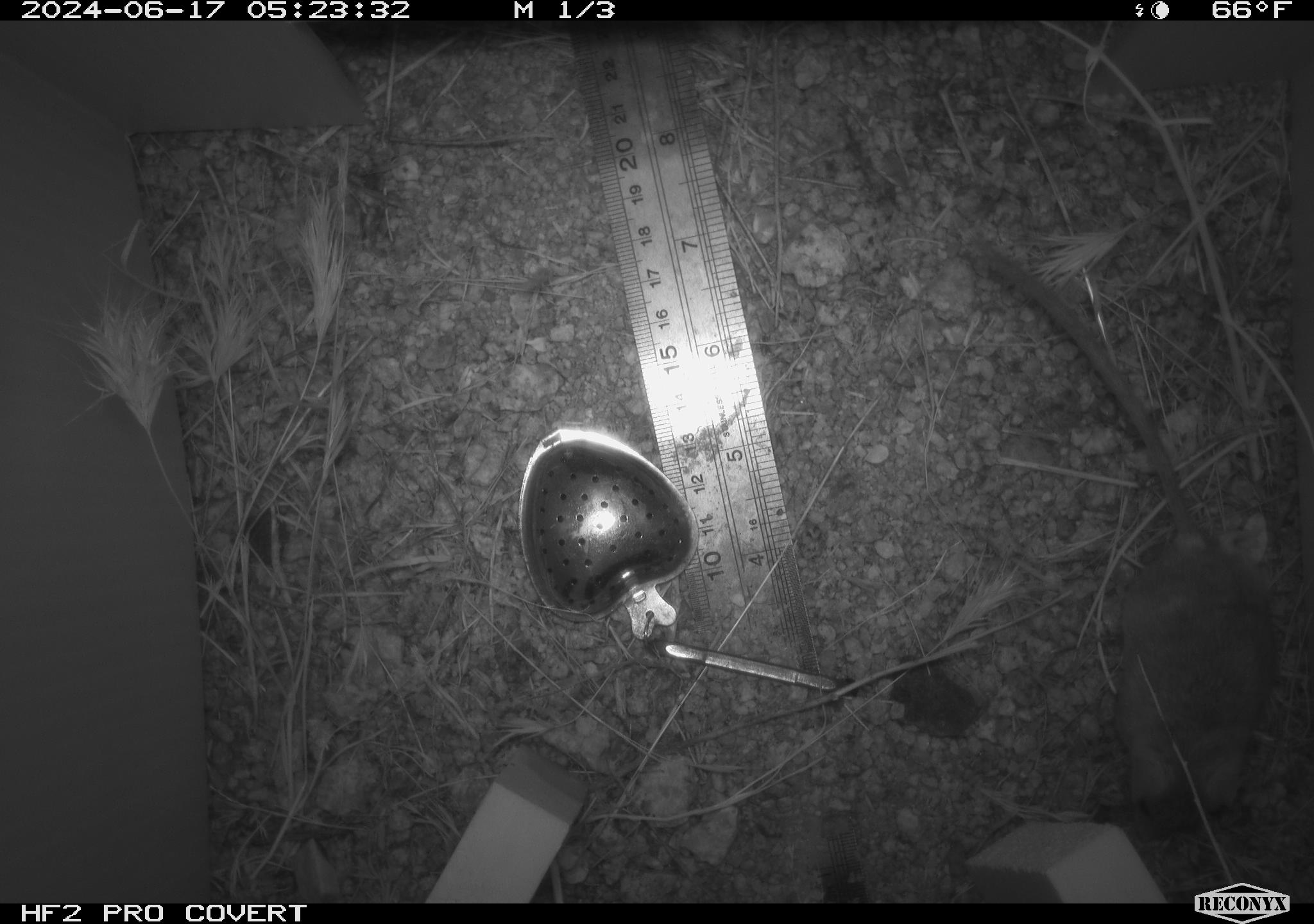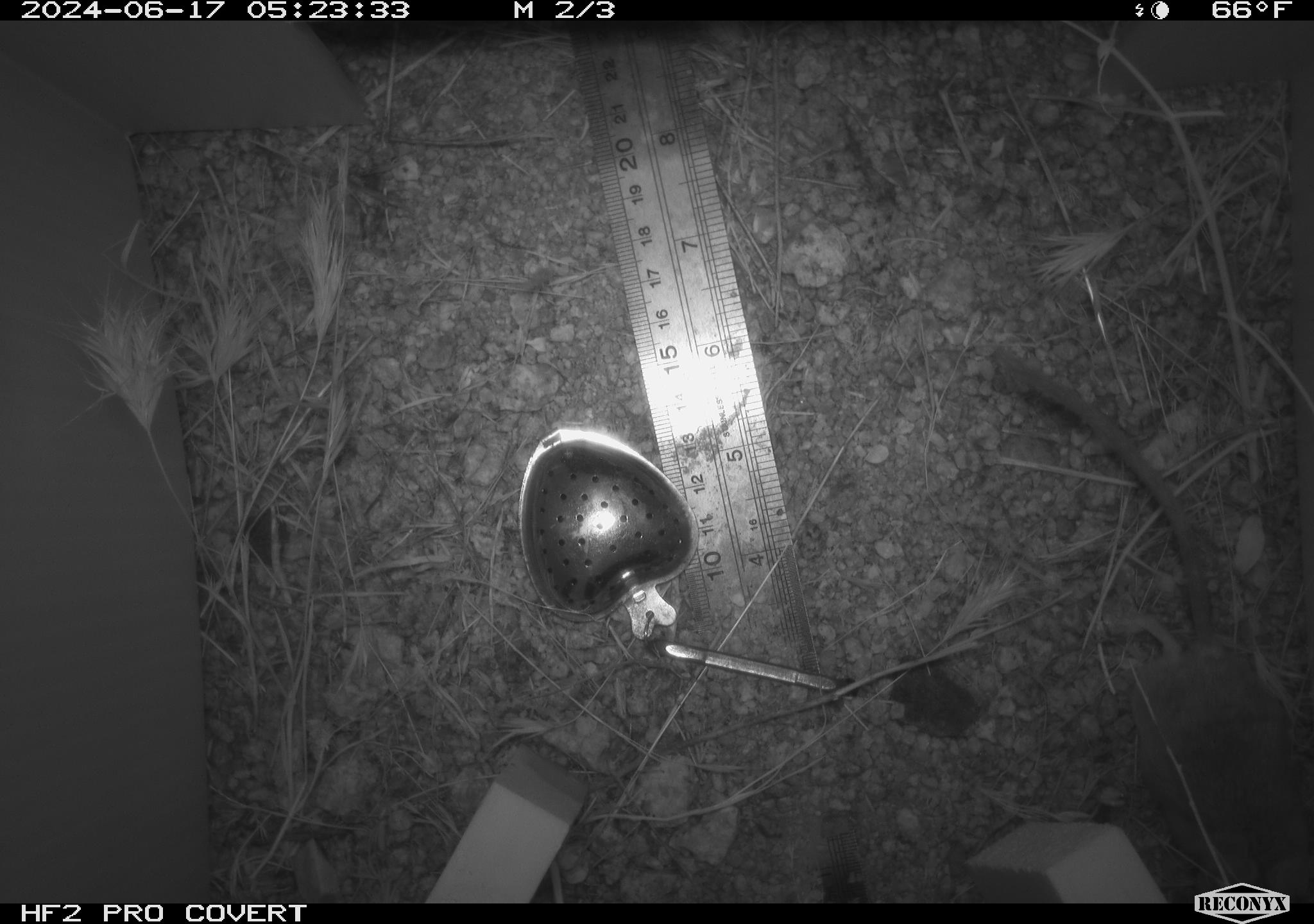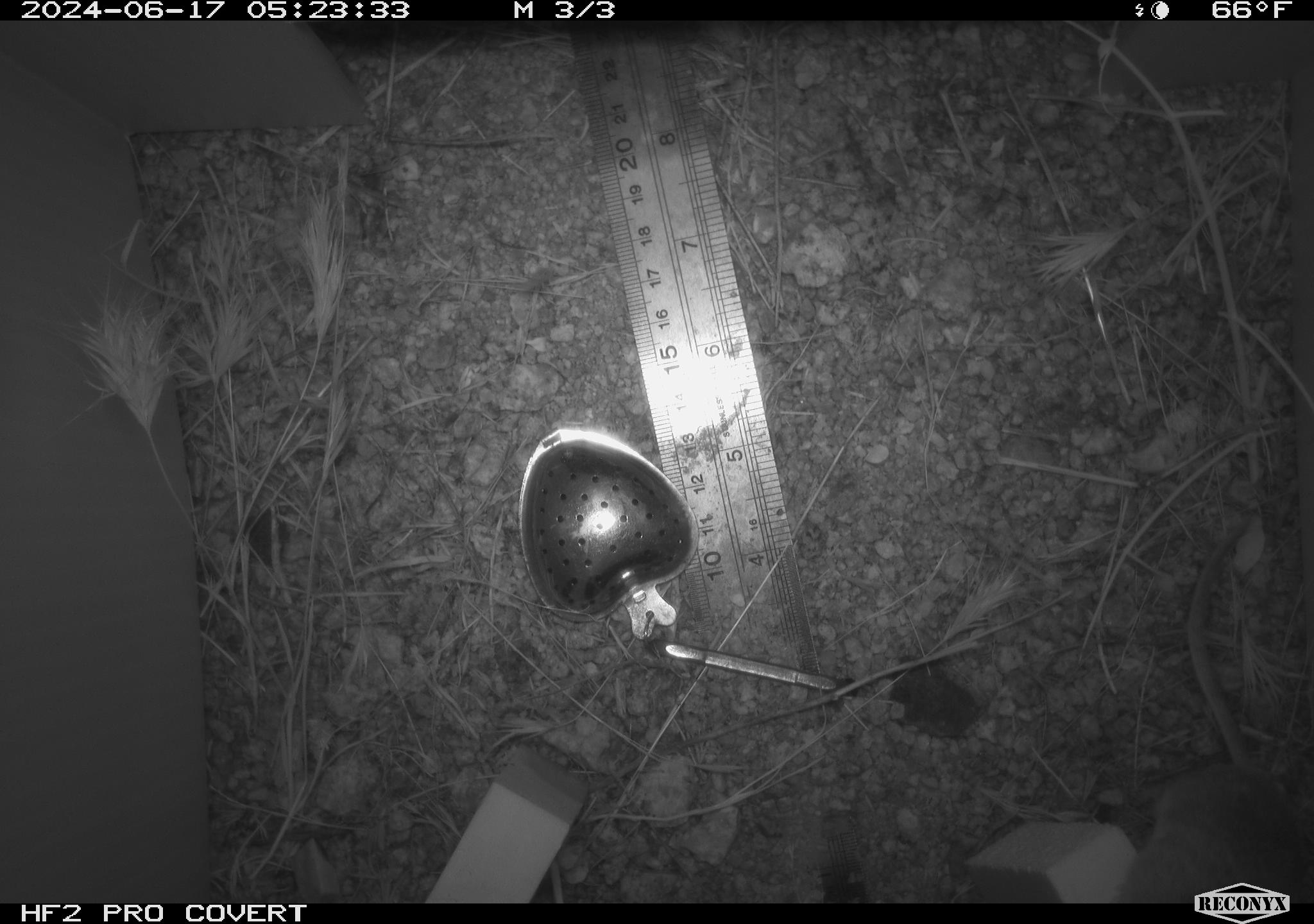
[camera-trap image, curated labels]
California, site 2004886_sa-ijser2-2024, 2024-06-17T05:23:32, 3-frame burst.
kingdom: Animalia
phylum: Chordata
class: Mammalia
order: Rodentia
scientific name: Rodentia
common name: mouse species